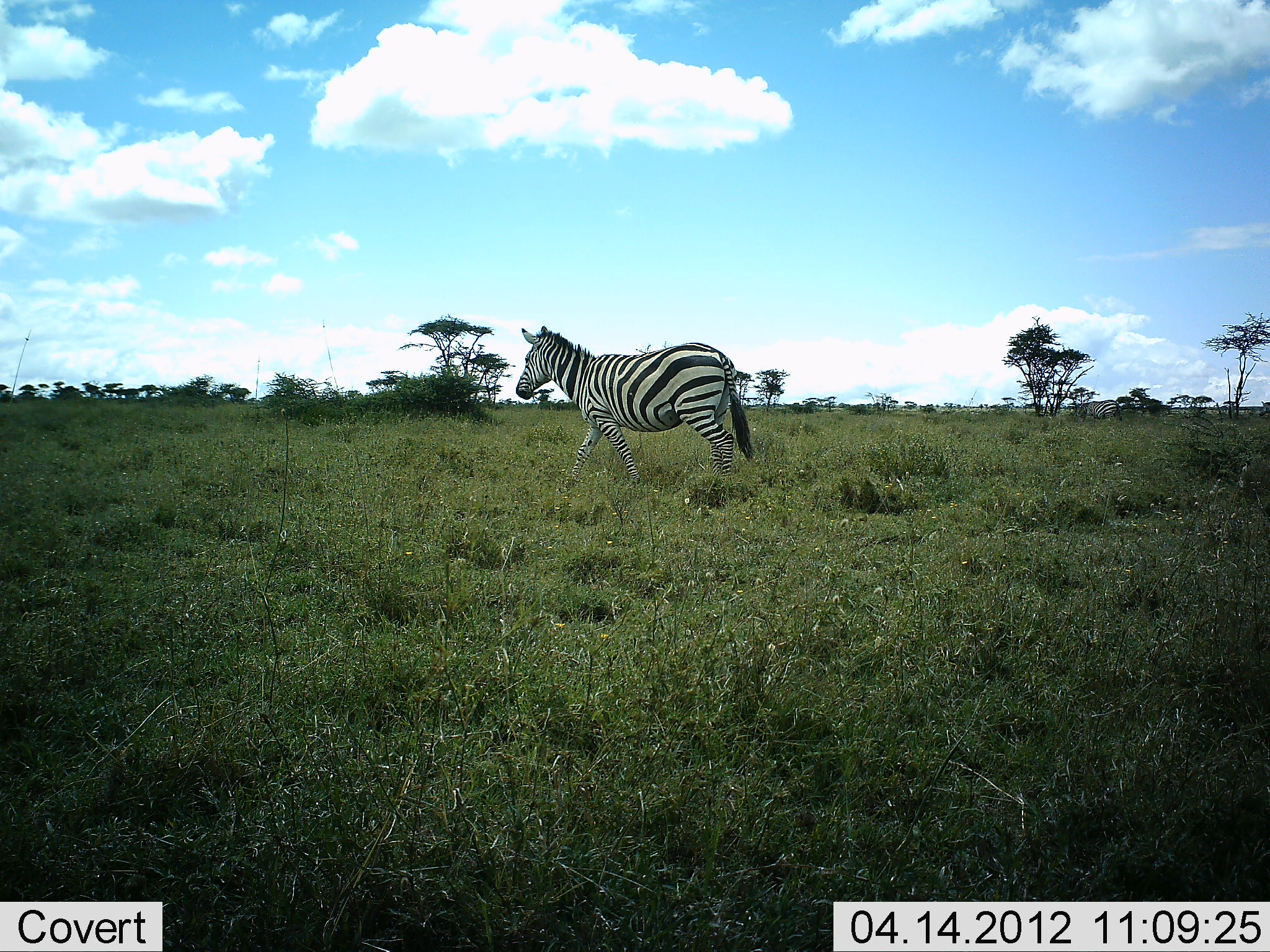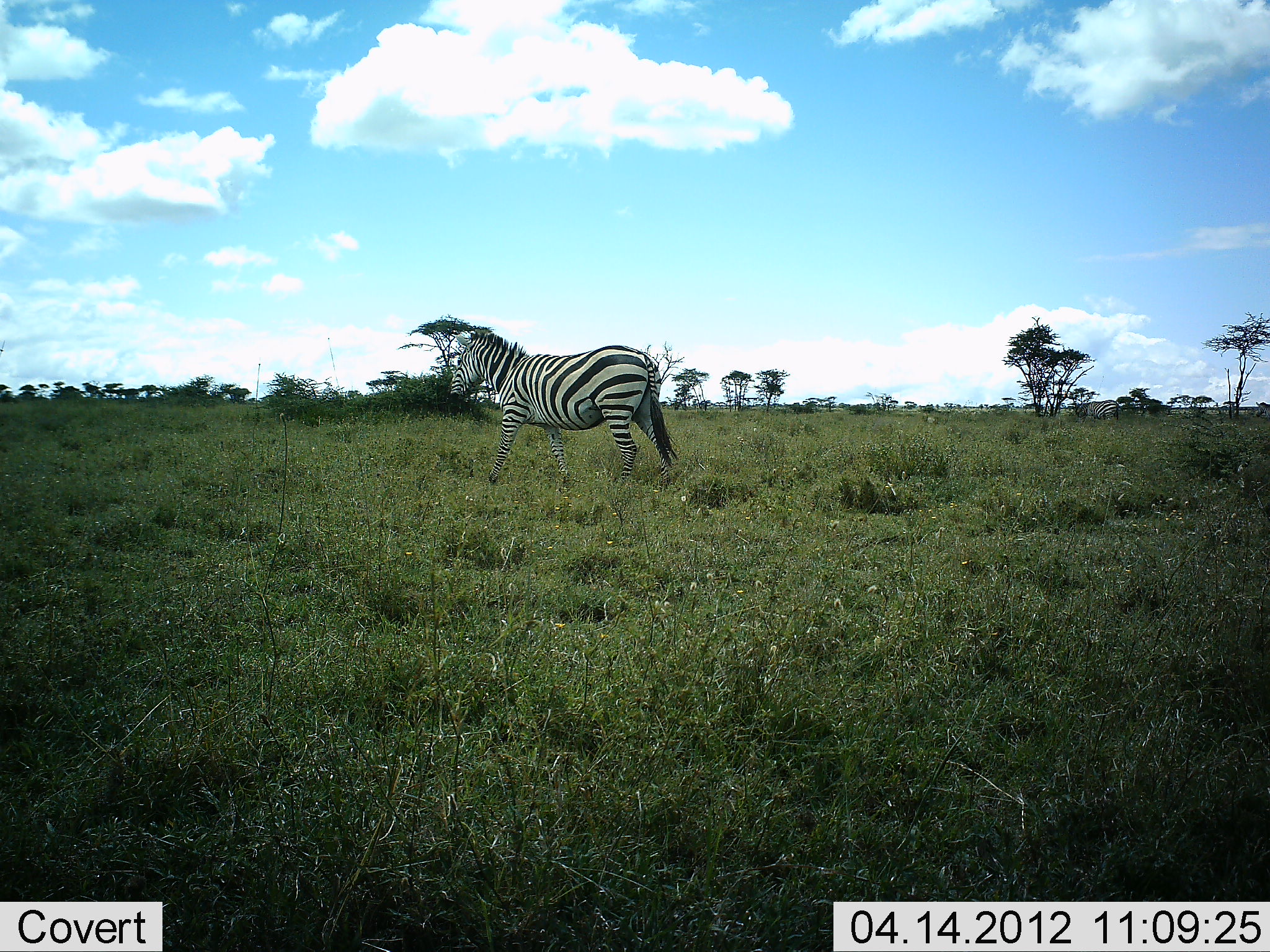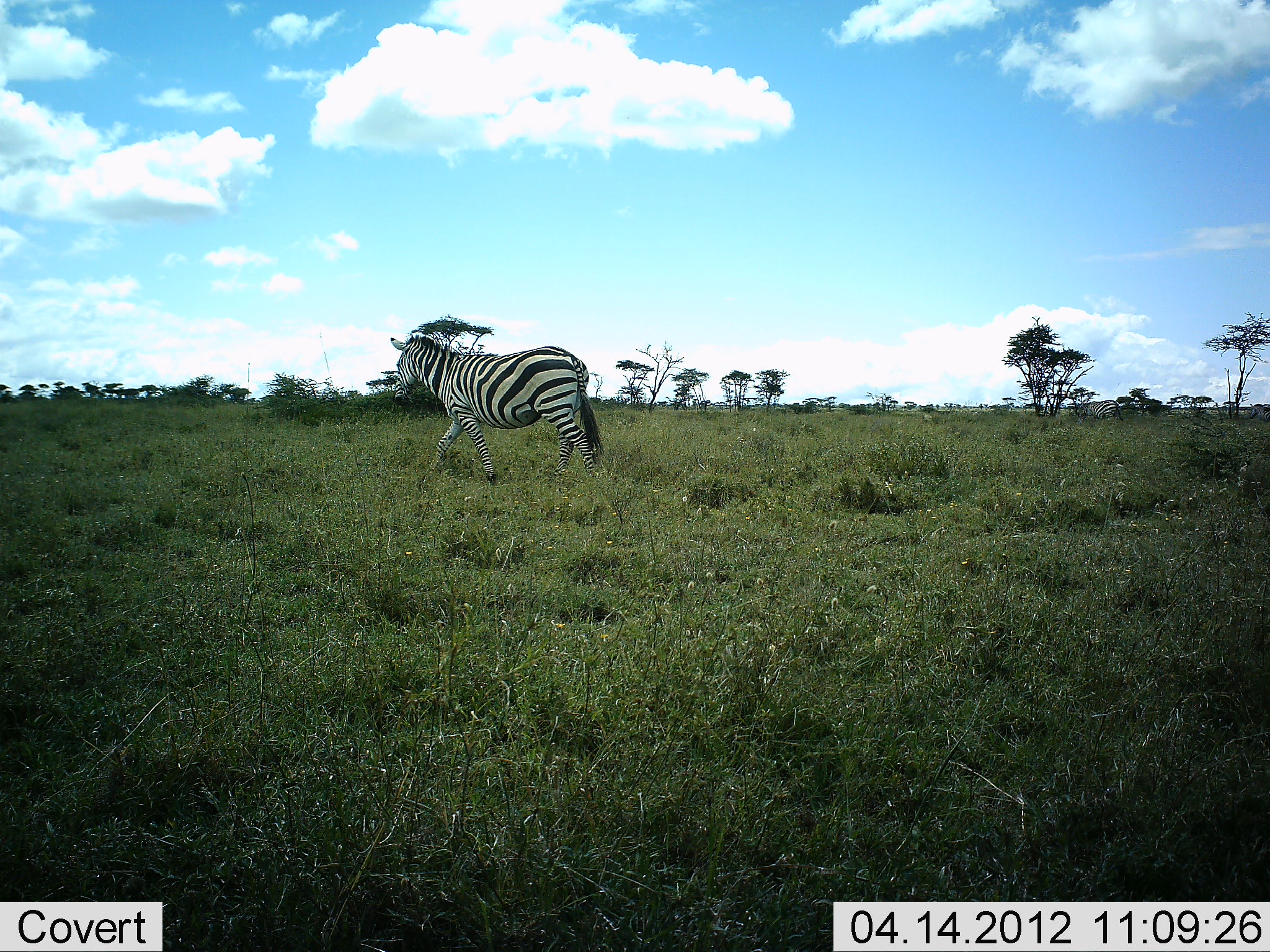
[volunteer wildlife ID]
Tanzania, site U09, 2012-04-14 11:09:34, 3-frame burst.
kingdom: Animalia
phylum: Chordata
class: Mammalia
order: Perissodactyla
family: Equidae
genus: Equus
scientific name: Equus quagga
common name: plains zebra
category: zebra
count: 1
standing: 0%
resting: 0%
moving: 100%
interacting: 0%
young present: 0%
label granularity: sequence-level